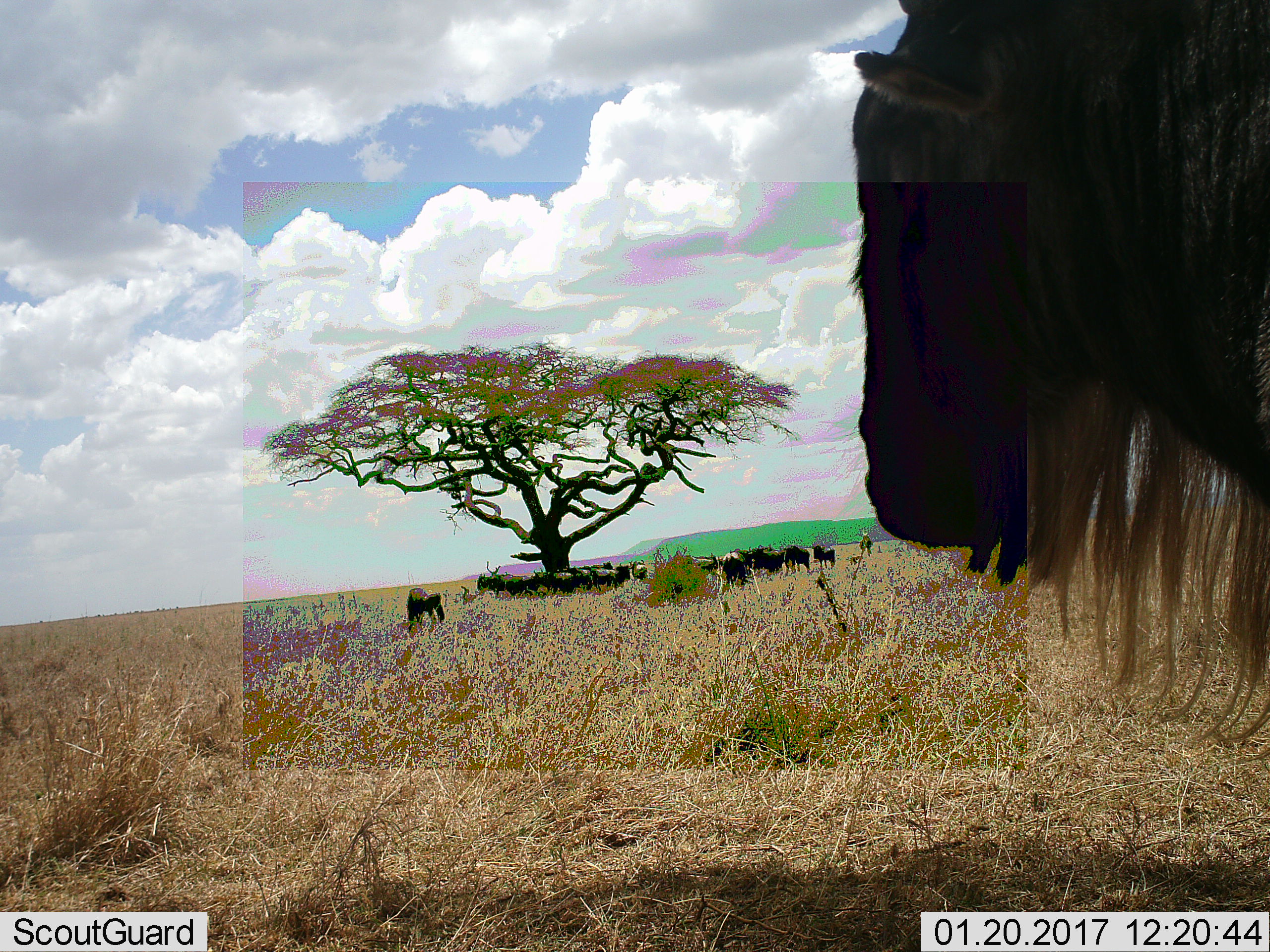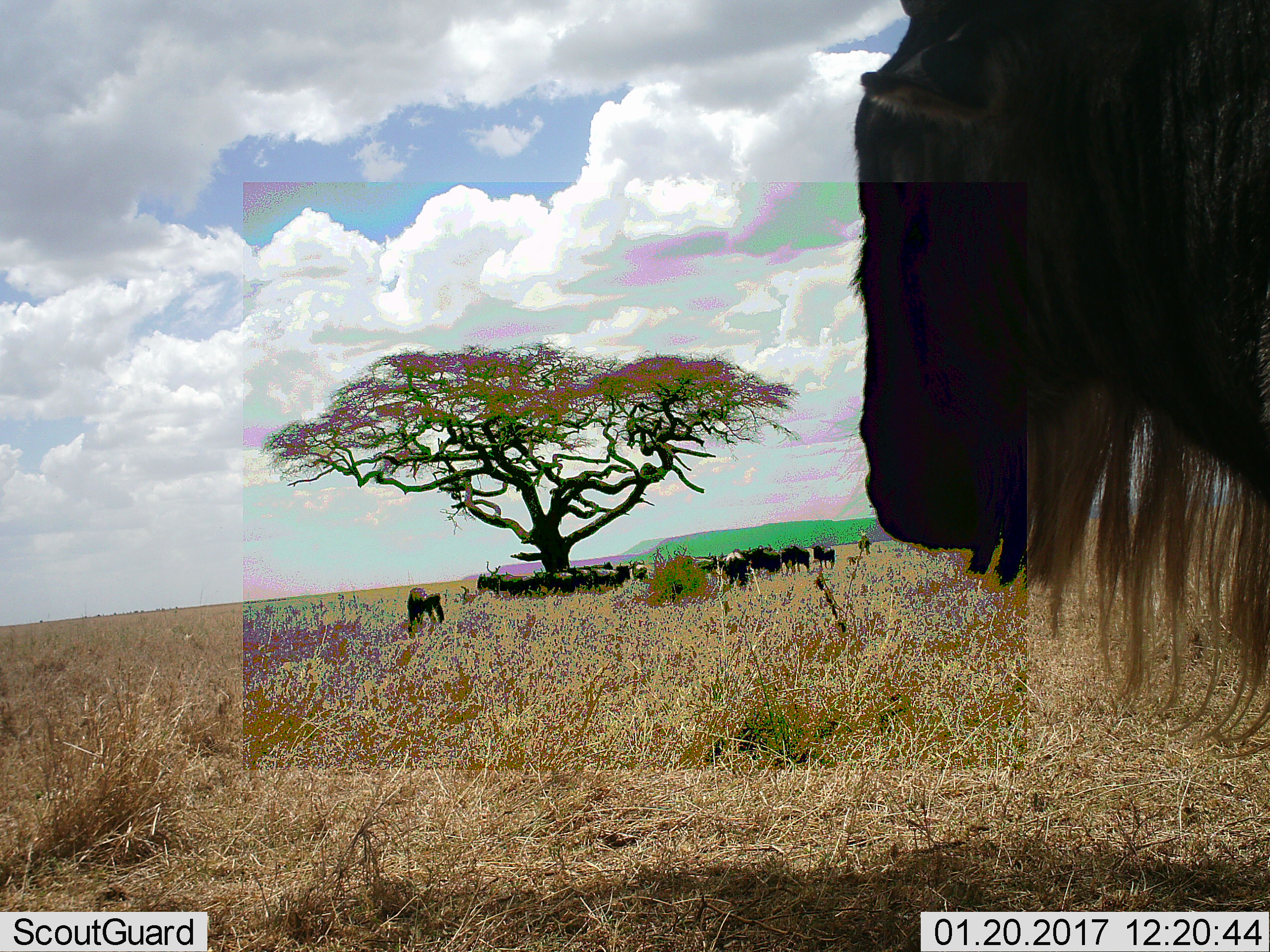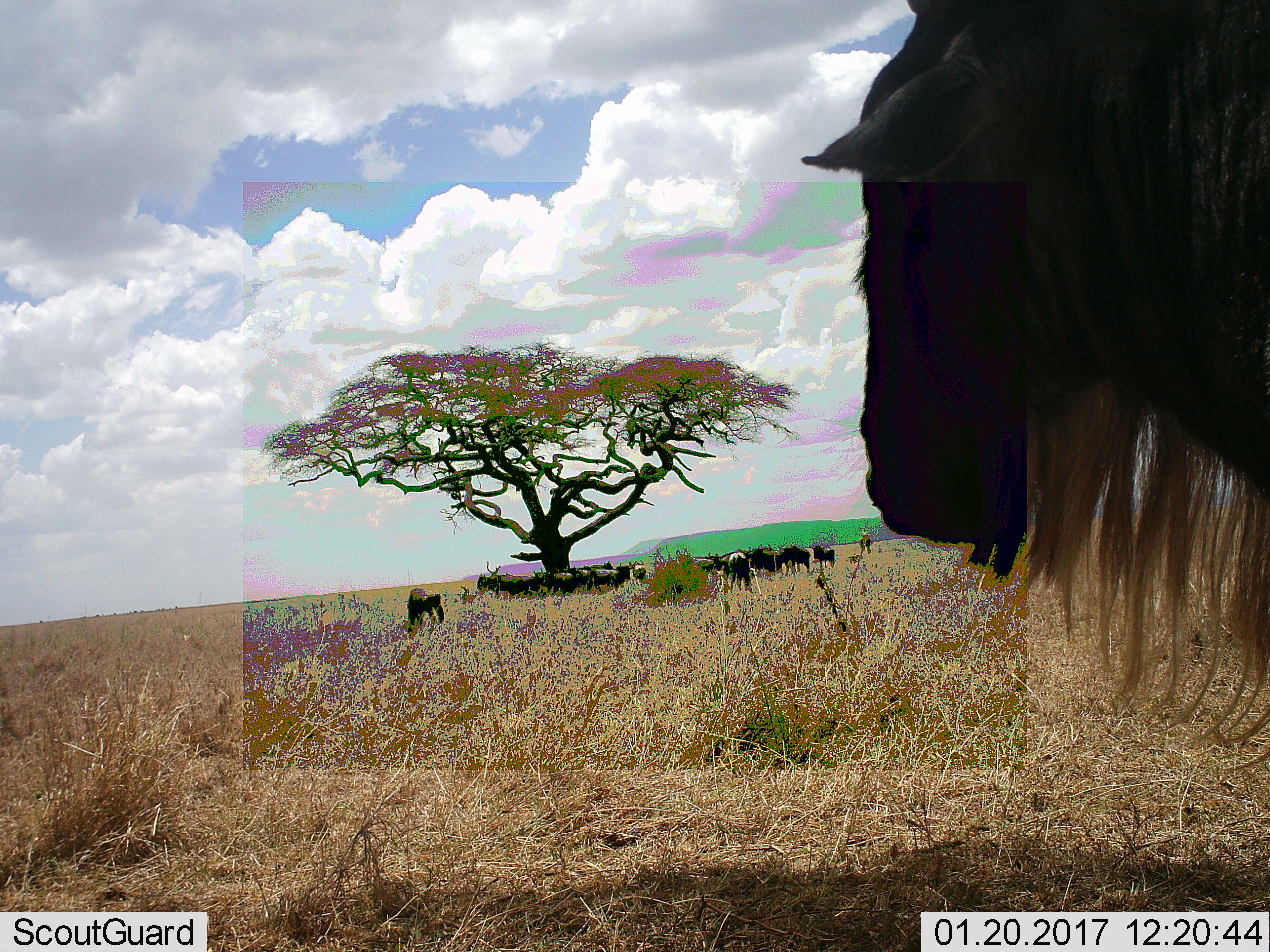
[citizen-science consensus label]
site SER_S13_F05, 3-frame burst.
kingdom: Animalia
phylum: Chordata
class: Mammalia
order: Artiodactyla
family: Bovidae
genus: Connochaetes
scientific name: Connochaetes taurinus taurinus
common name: blue wildebeest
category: wildebeestblue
Wildebeestblue (blue wildebeest) (Connochaetes taurinus taurinus), count 11-50. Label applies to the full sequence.